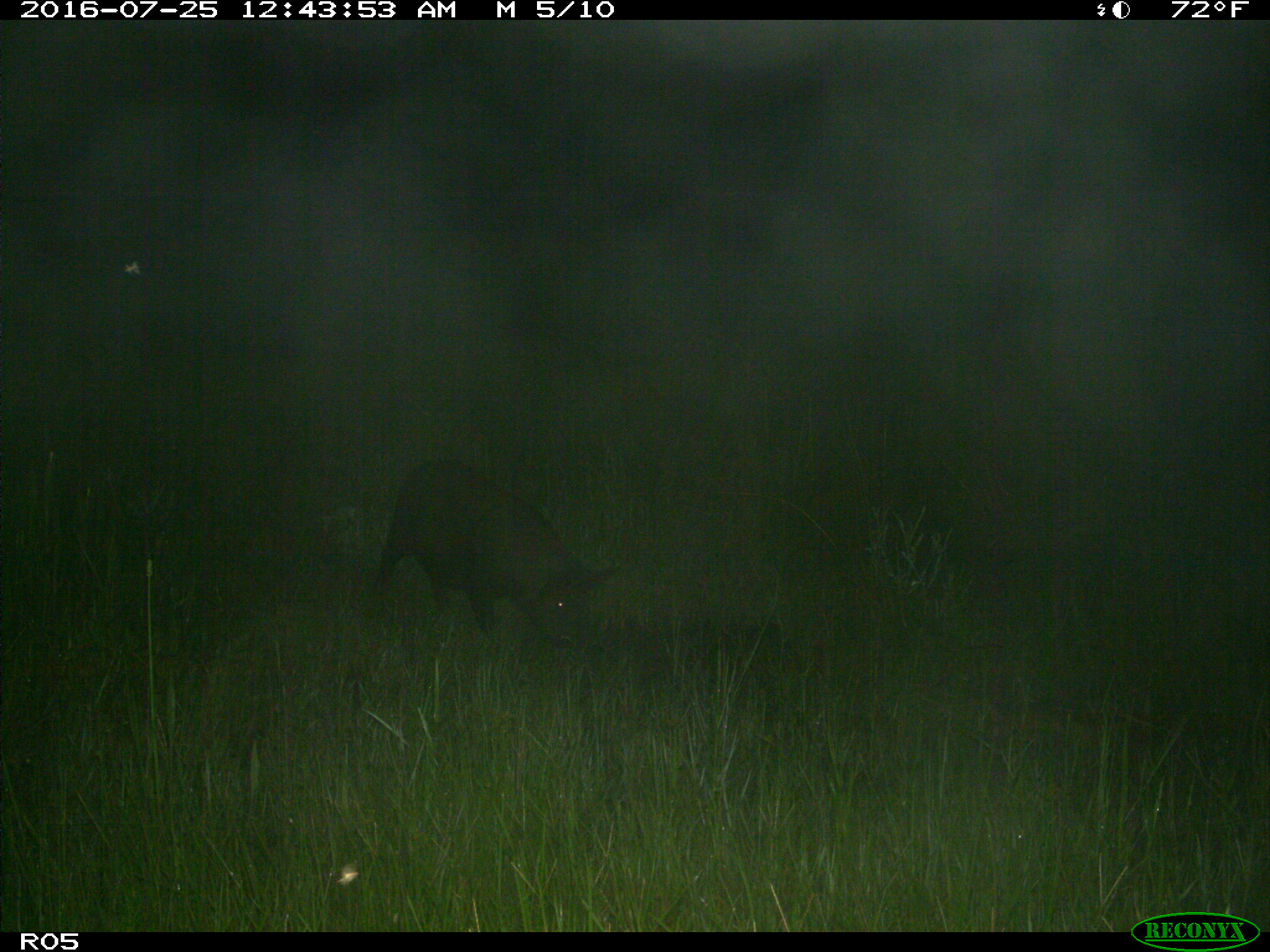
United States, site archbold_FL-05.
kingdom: Animalia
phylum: Chordata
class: Mammalia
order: Artiodactyla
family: Suidae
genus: Sus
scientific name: Sus scrofa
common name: wild boar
Sus scrofa (wild boar).